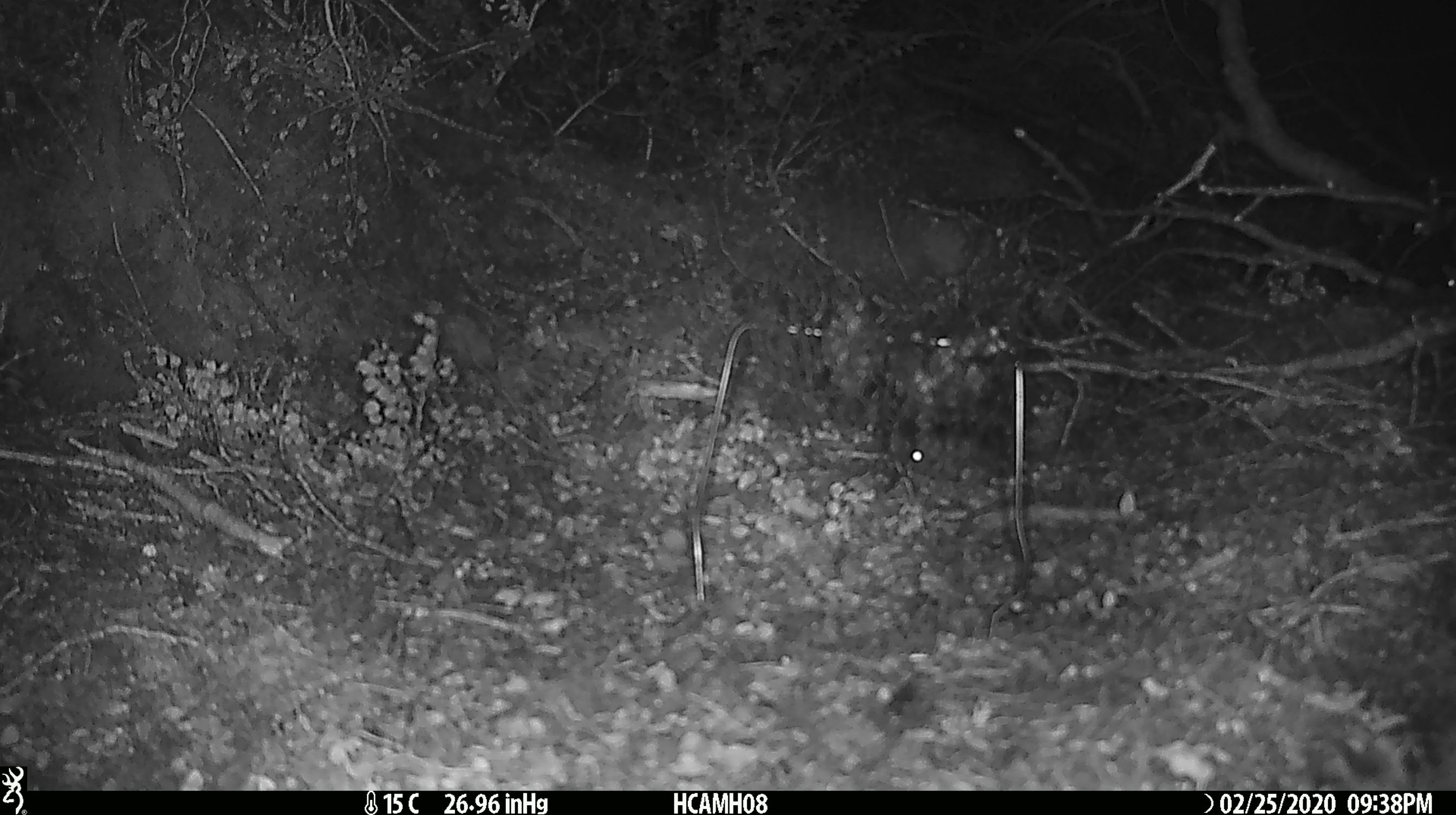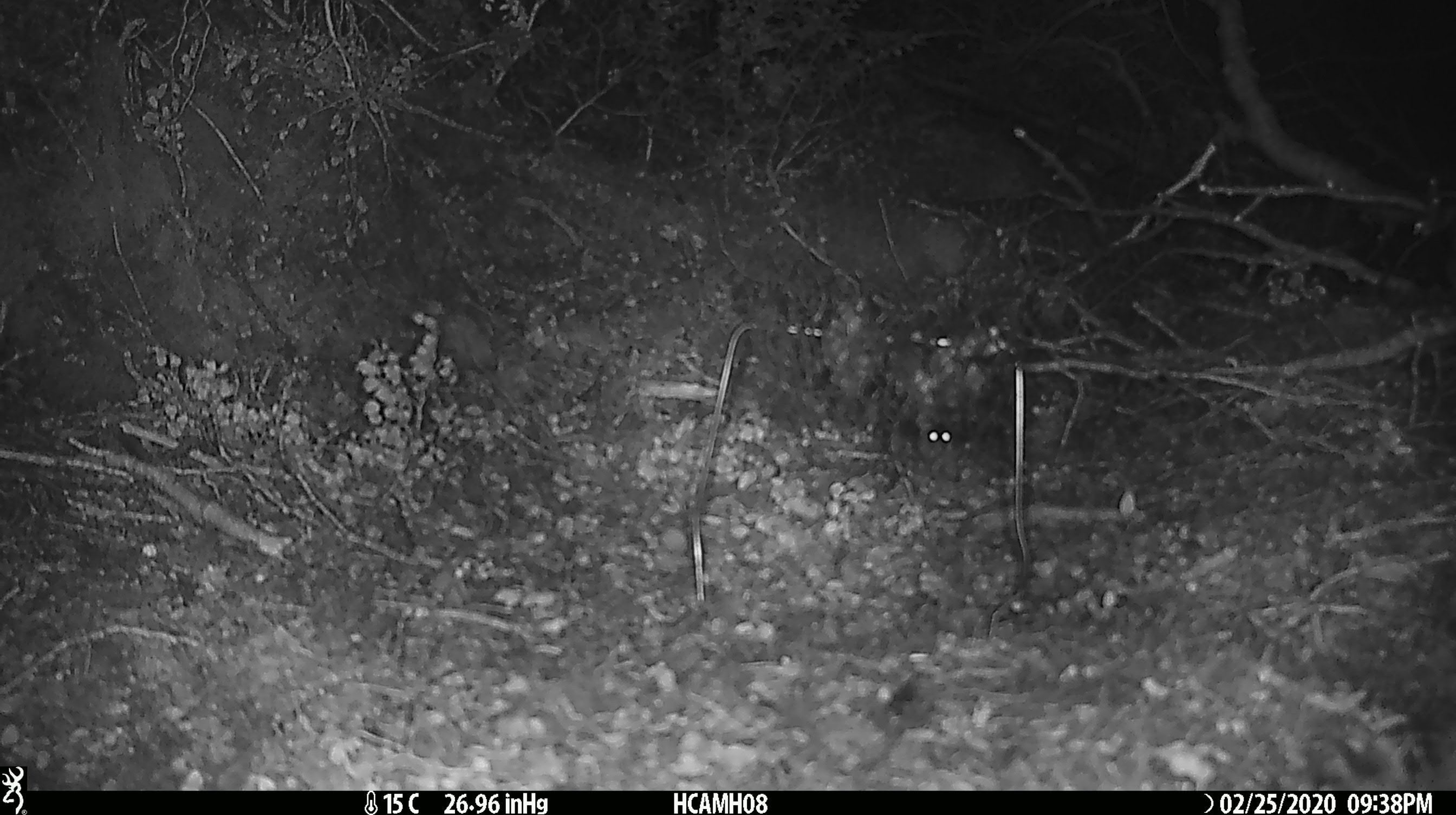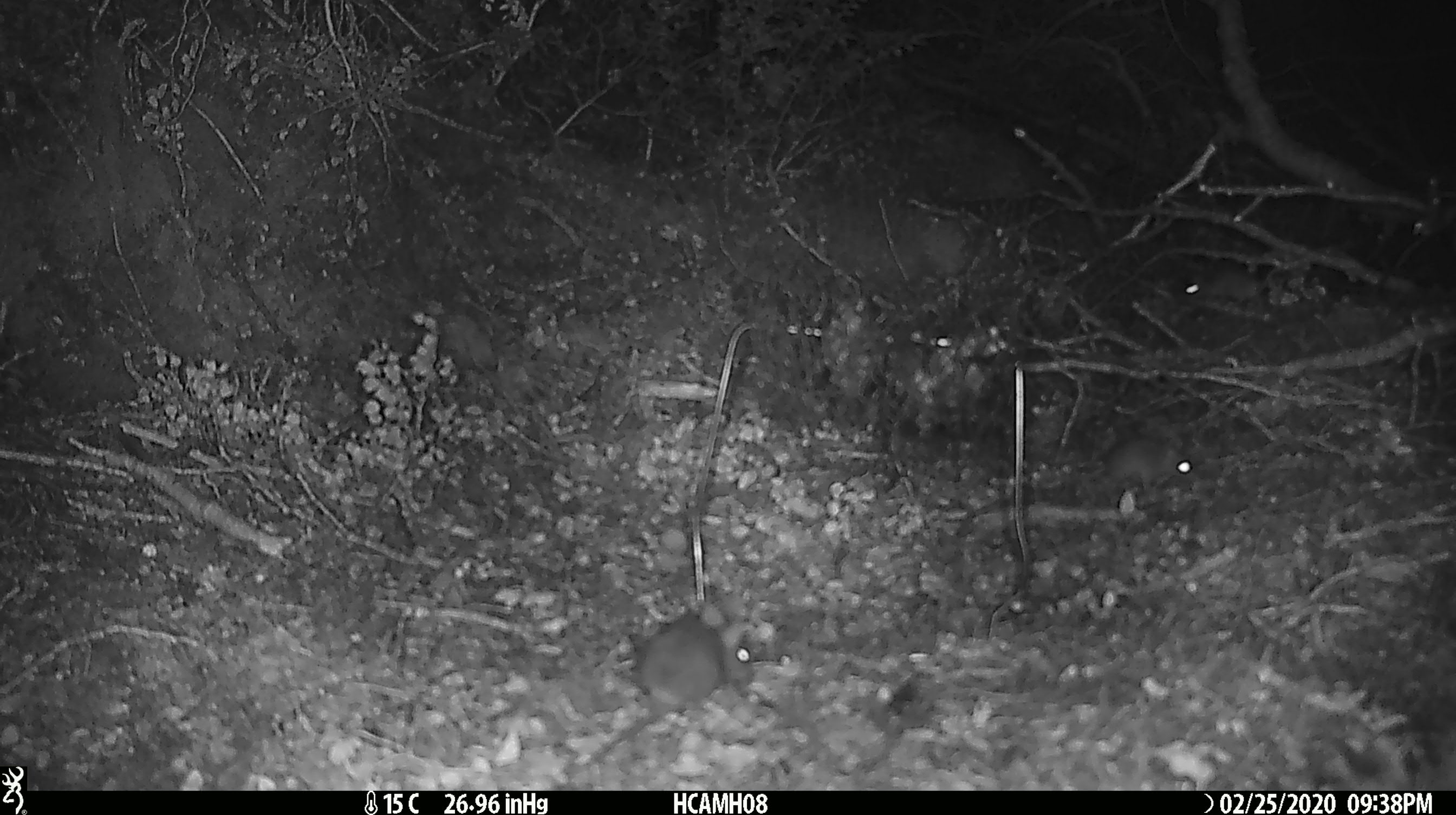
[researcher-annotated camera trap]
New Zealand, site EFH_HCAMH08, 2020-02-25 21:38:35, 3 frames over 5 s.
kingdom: Animalia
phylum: Chordata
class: Mammalia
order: Rodentia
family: Muridae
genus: Mus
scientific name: Mus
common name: mouse